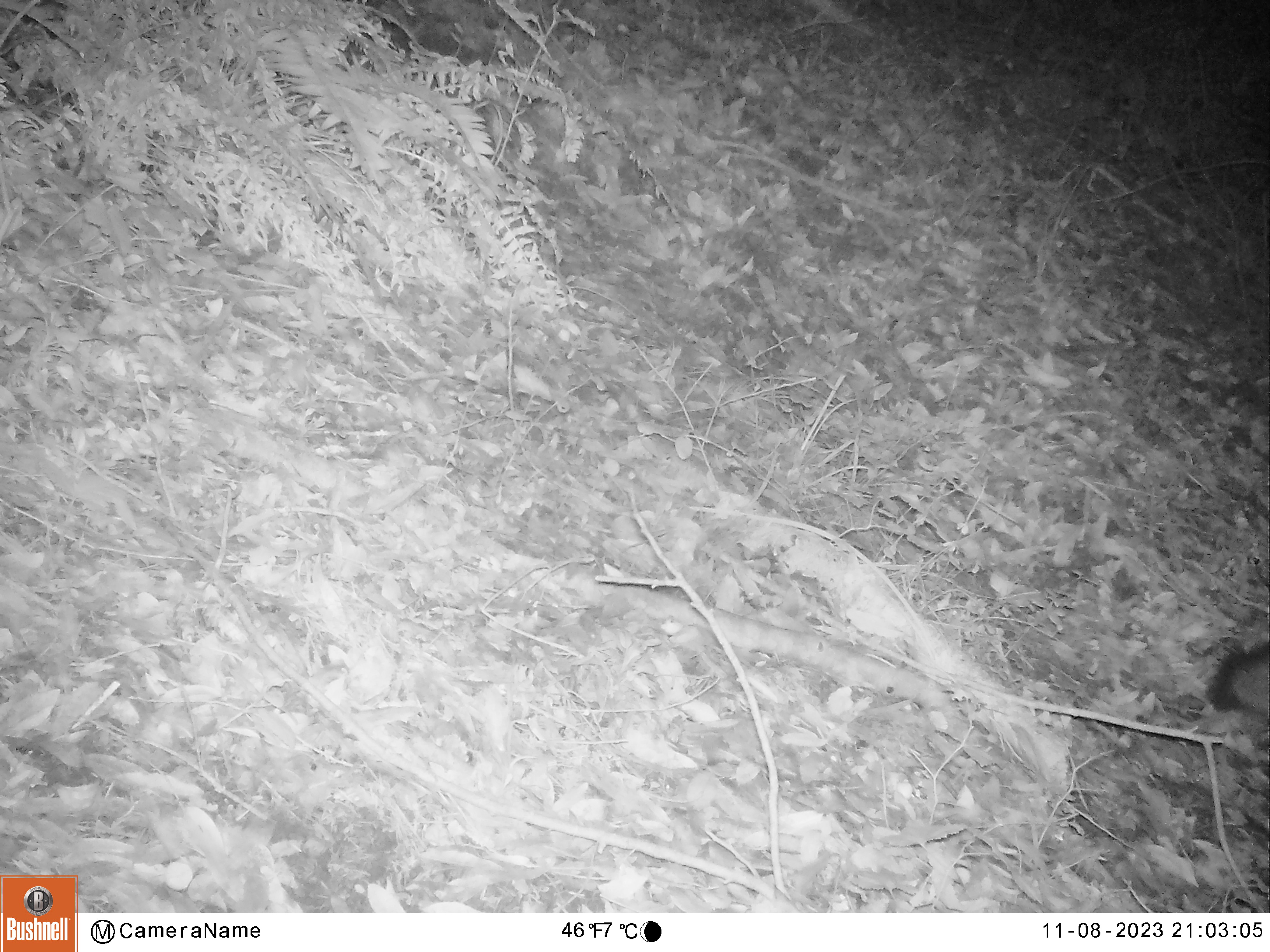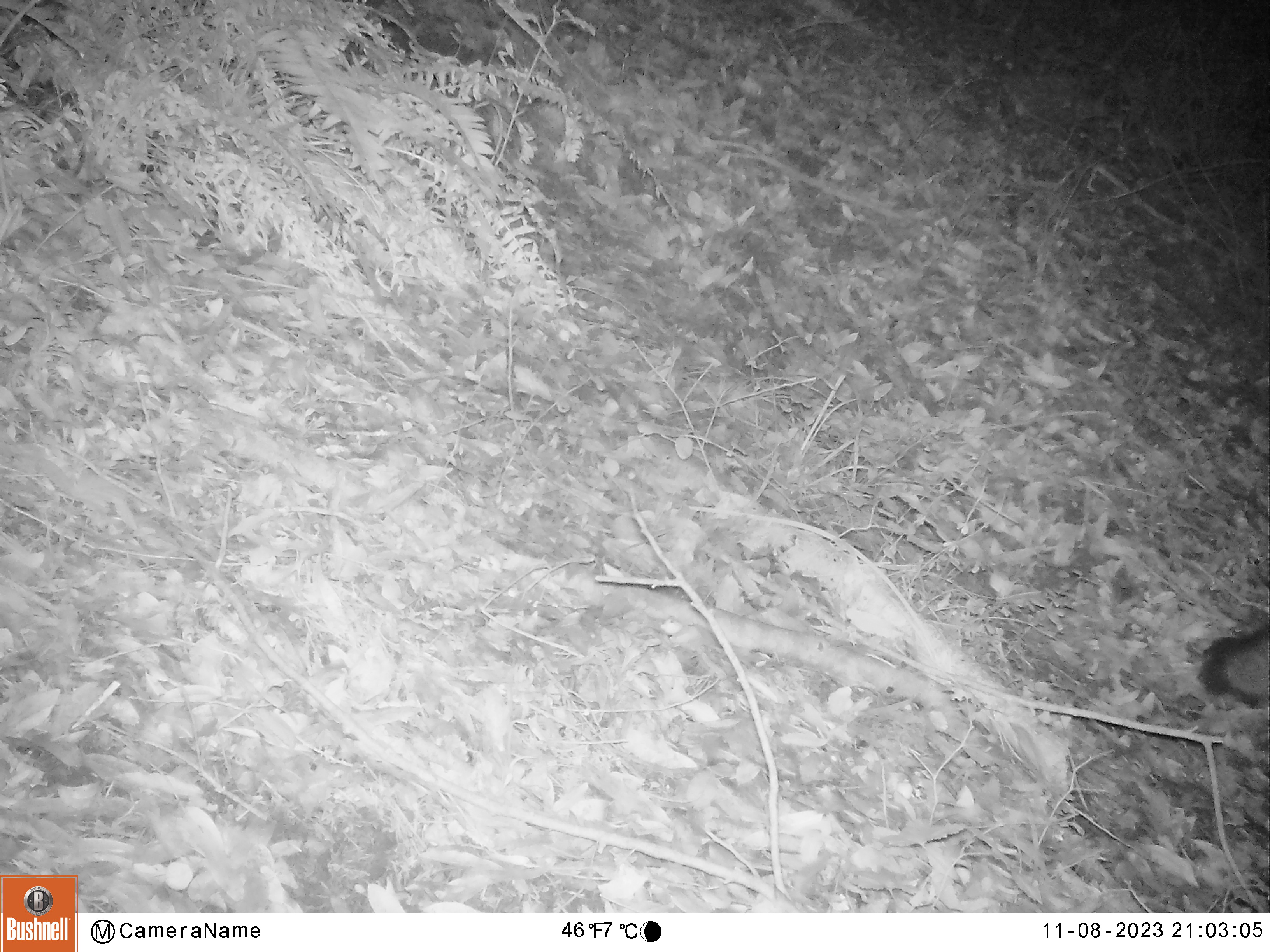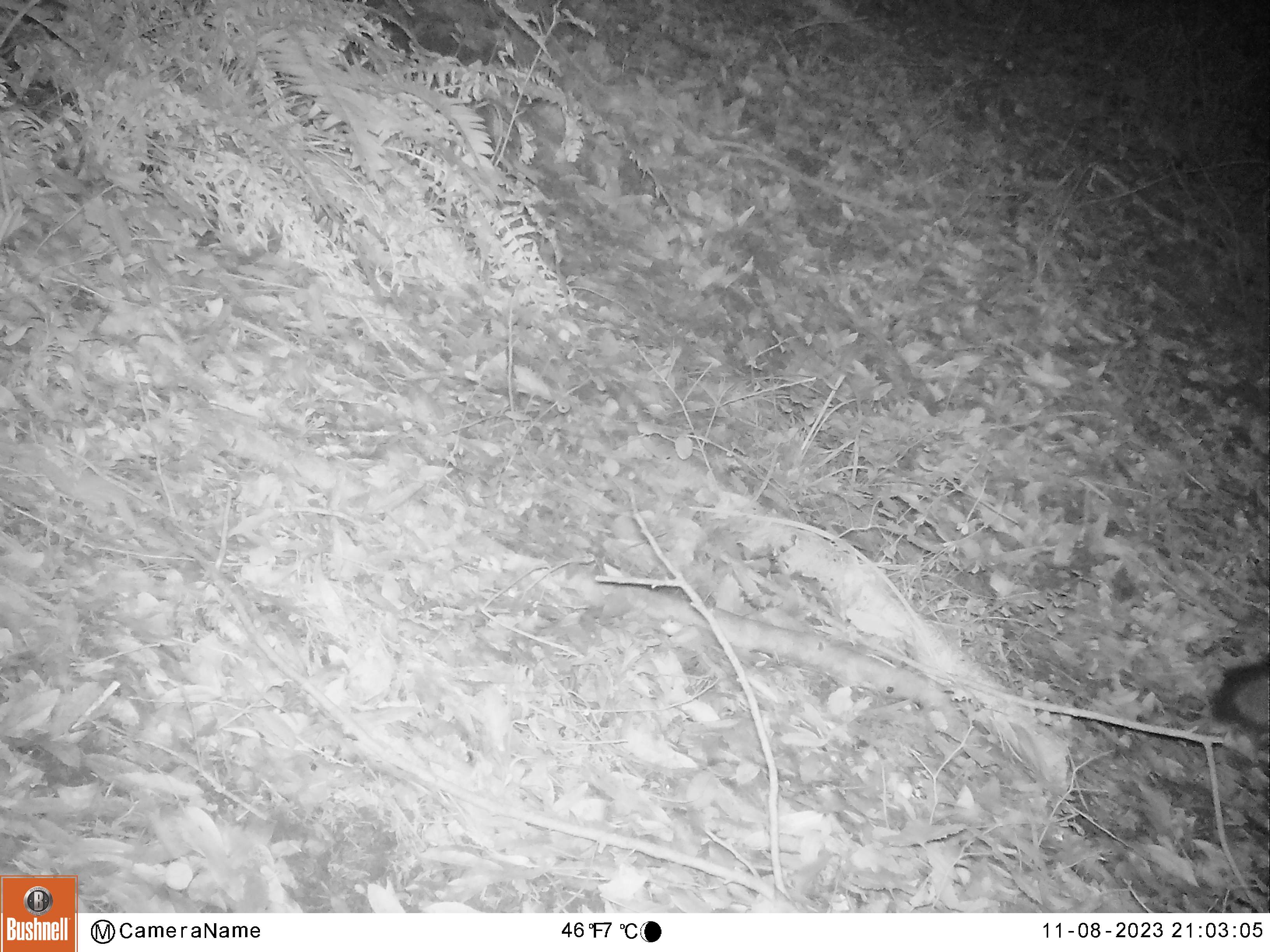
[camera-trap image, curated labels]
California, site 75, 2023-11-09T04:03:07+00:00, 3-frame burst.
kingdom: Animalia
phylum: Chordata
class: Mammalia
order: Carnivora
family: Canidae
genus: Urocyon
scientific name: Urocyon cinereoargenteus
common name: gray fox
Gray fox (Urocyon cinereoargenteus).